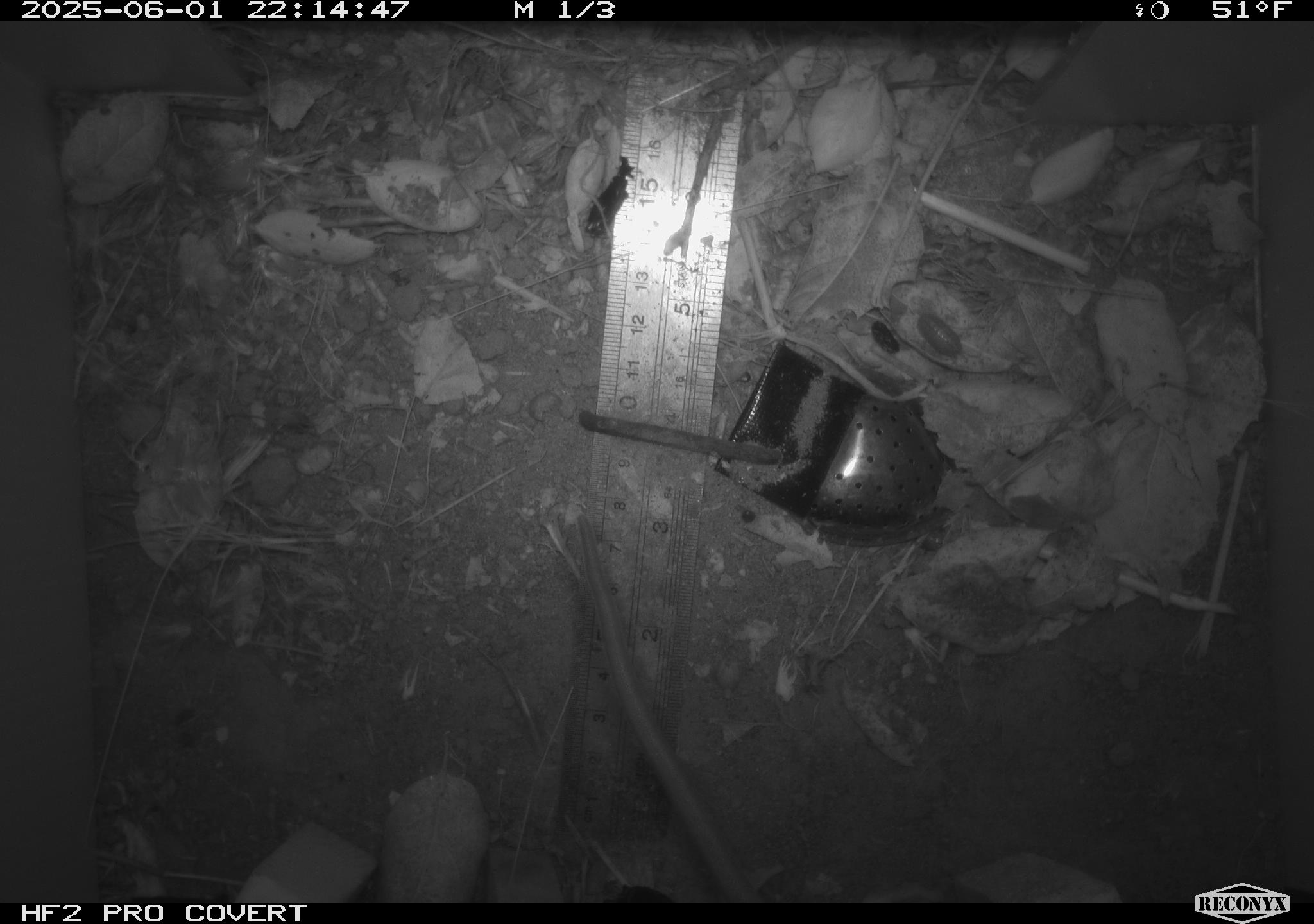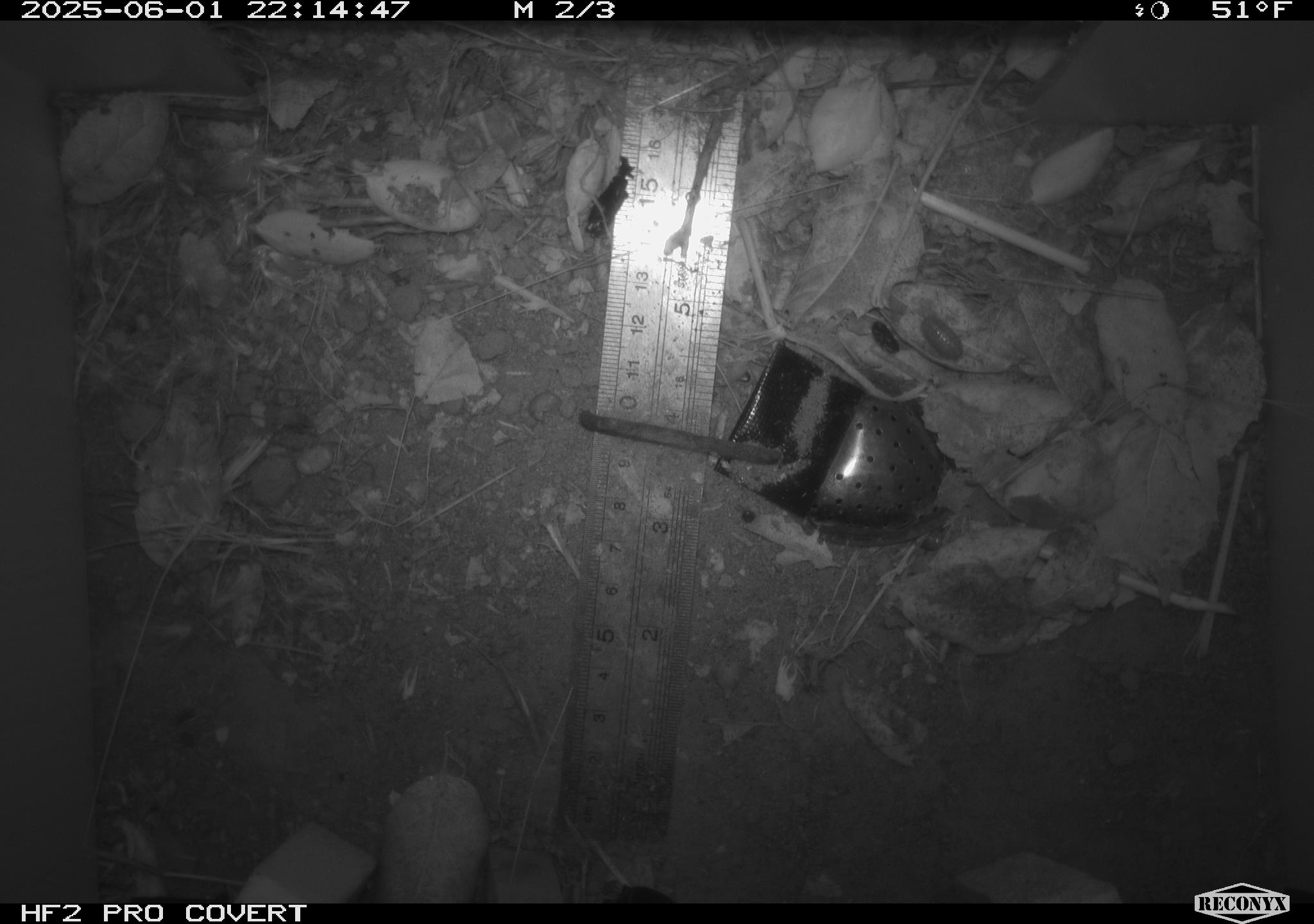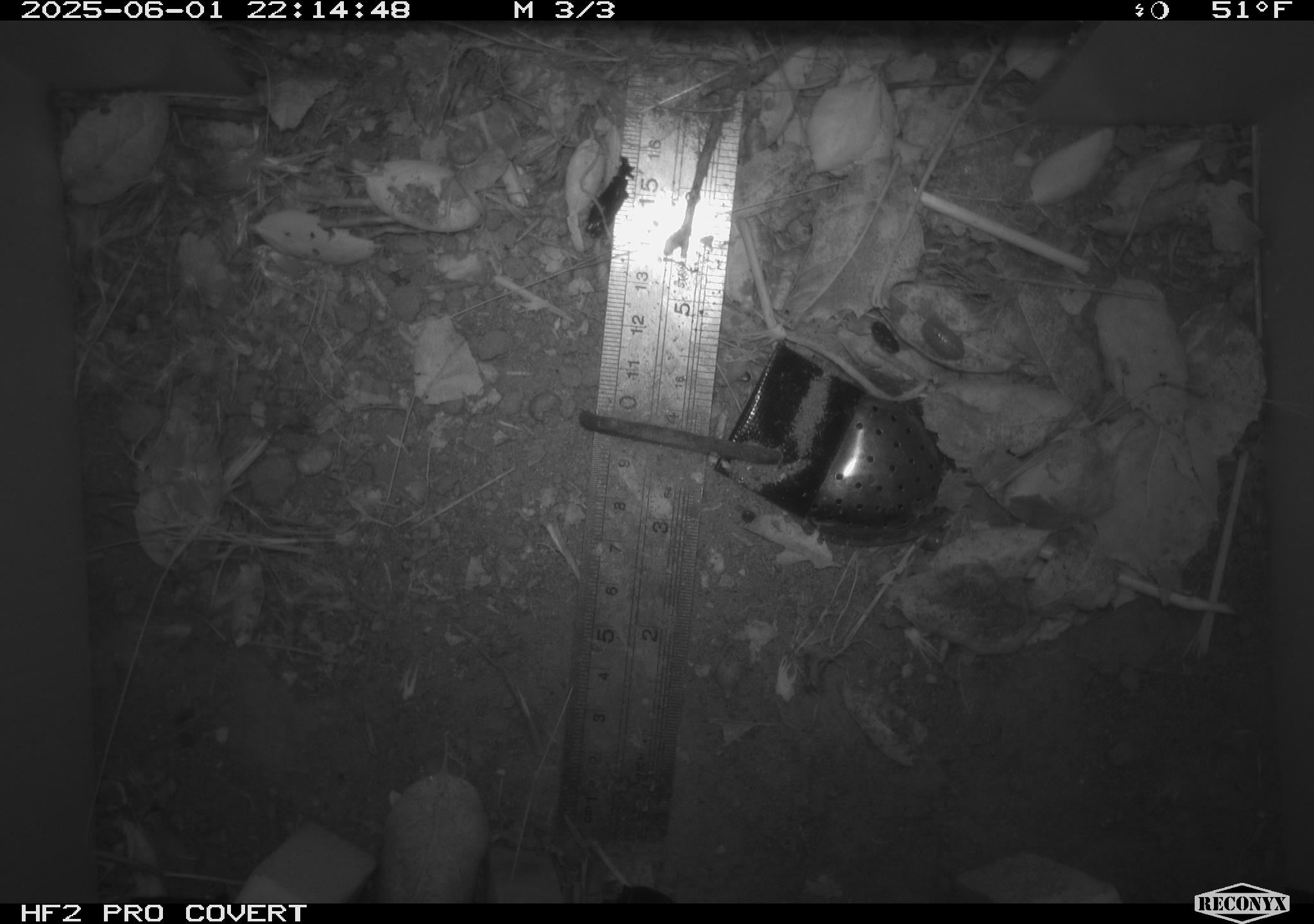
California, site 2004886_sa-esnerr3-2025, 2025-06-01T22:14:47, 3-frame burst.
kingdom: Animalia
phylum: Chordata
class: Mammalia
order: Rodentia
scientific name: Rodentia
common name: rodent